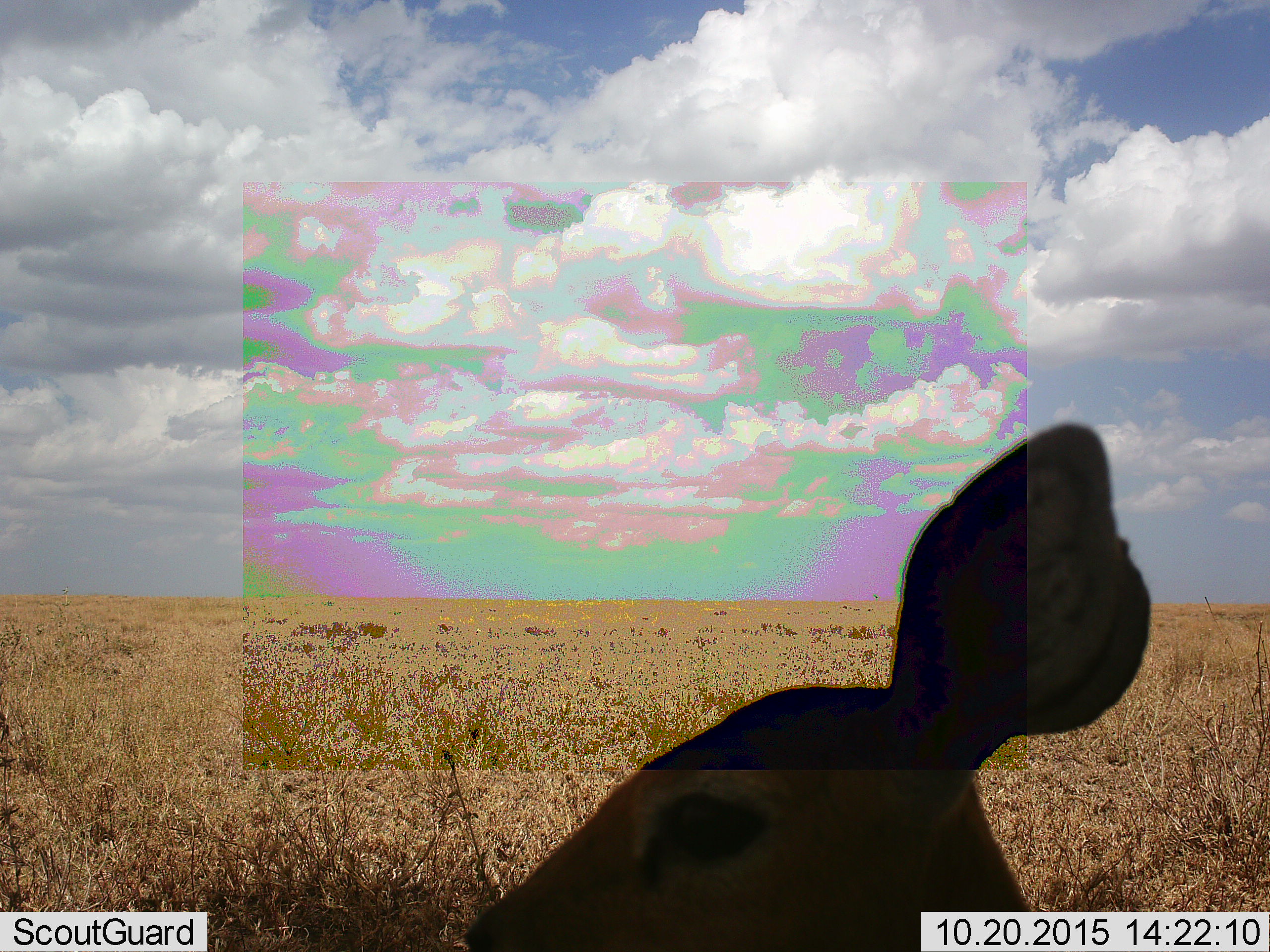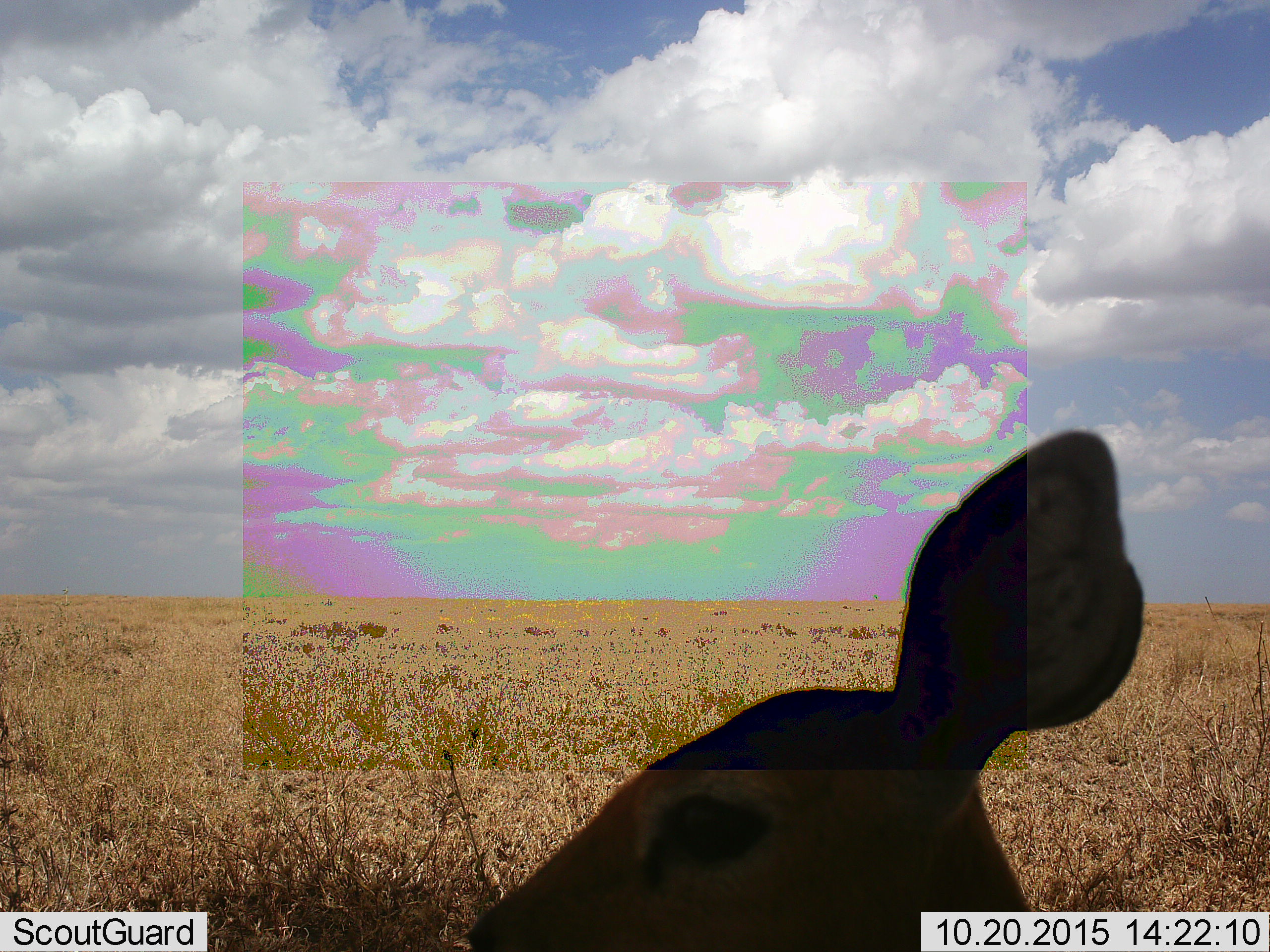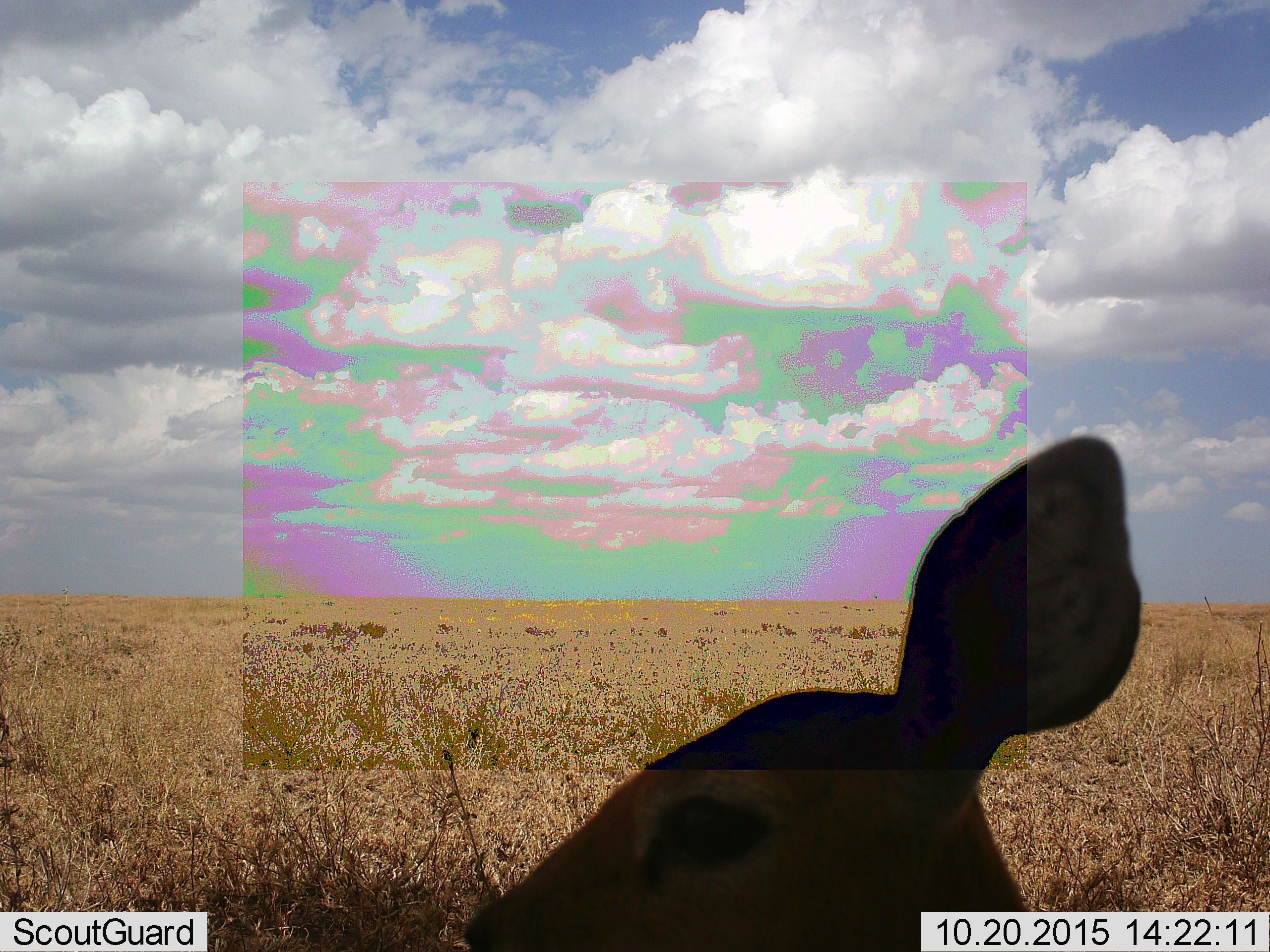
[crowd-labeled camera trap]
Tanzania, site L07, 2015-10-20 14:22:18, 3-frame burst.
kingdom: Animalia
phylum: Chordata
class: Mammalia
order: Artiodactyla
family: Bovidae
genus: Eudorcas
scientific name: Eudorcas thomsonii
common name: thomson's gazelle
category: gazellethomsons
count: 1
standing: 100%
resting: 0%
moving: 0%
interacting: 0%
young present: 25%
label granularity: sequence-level